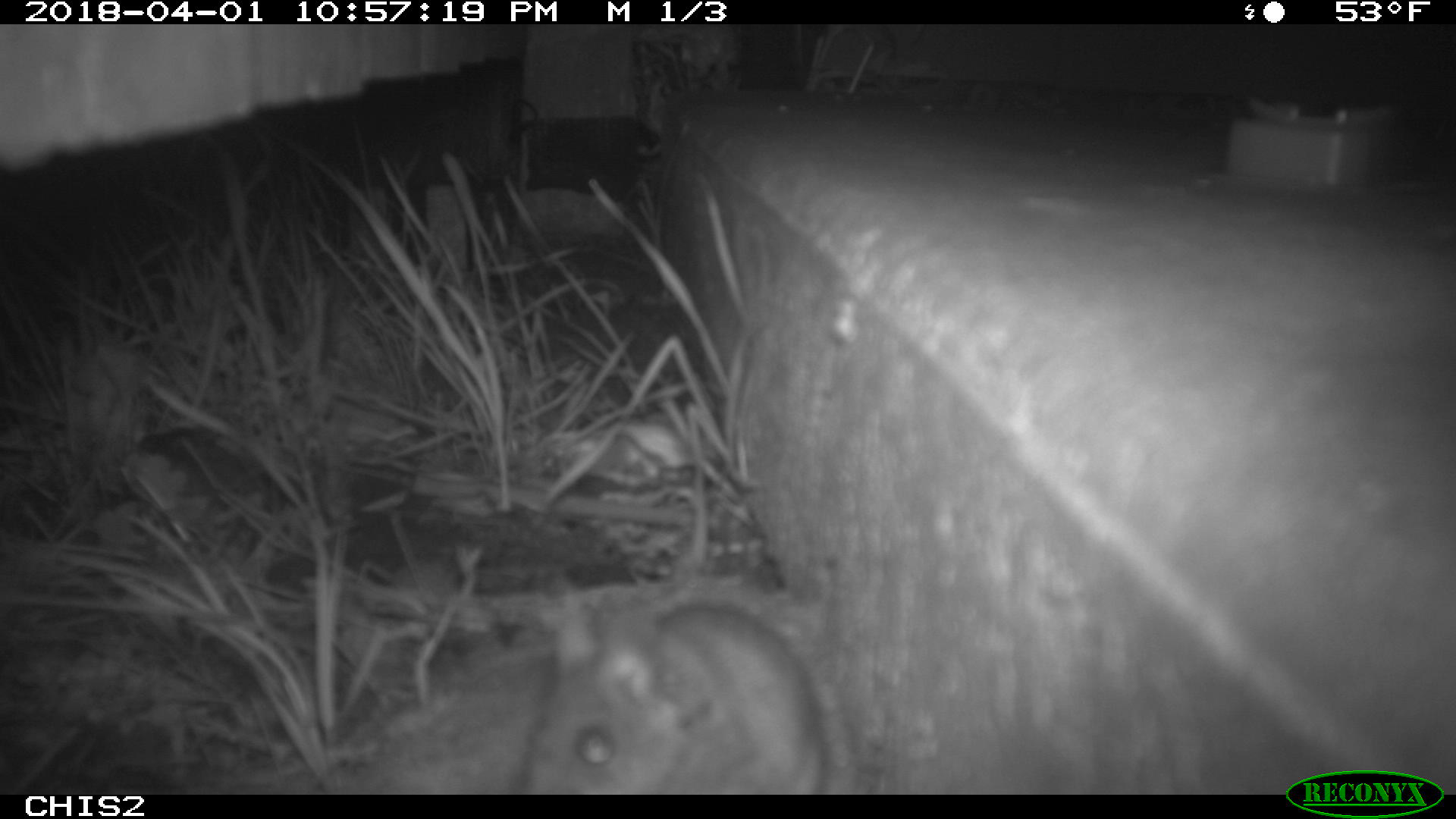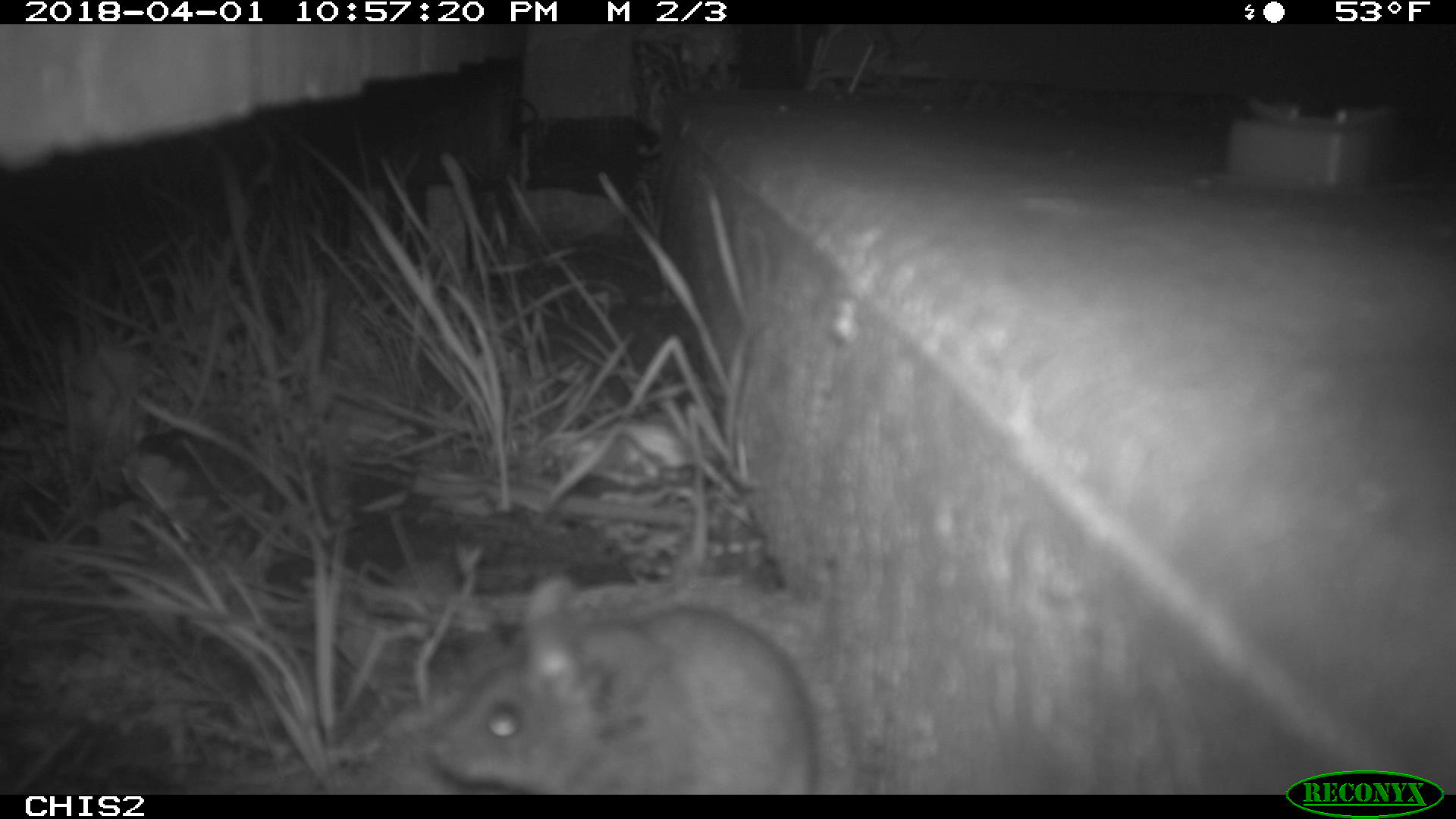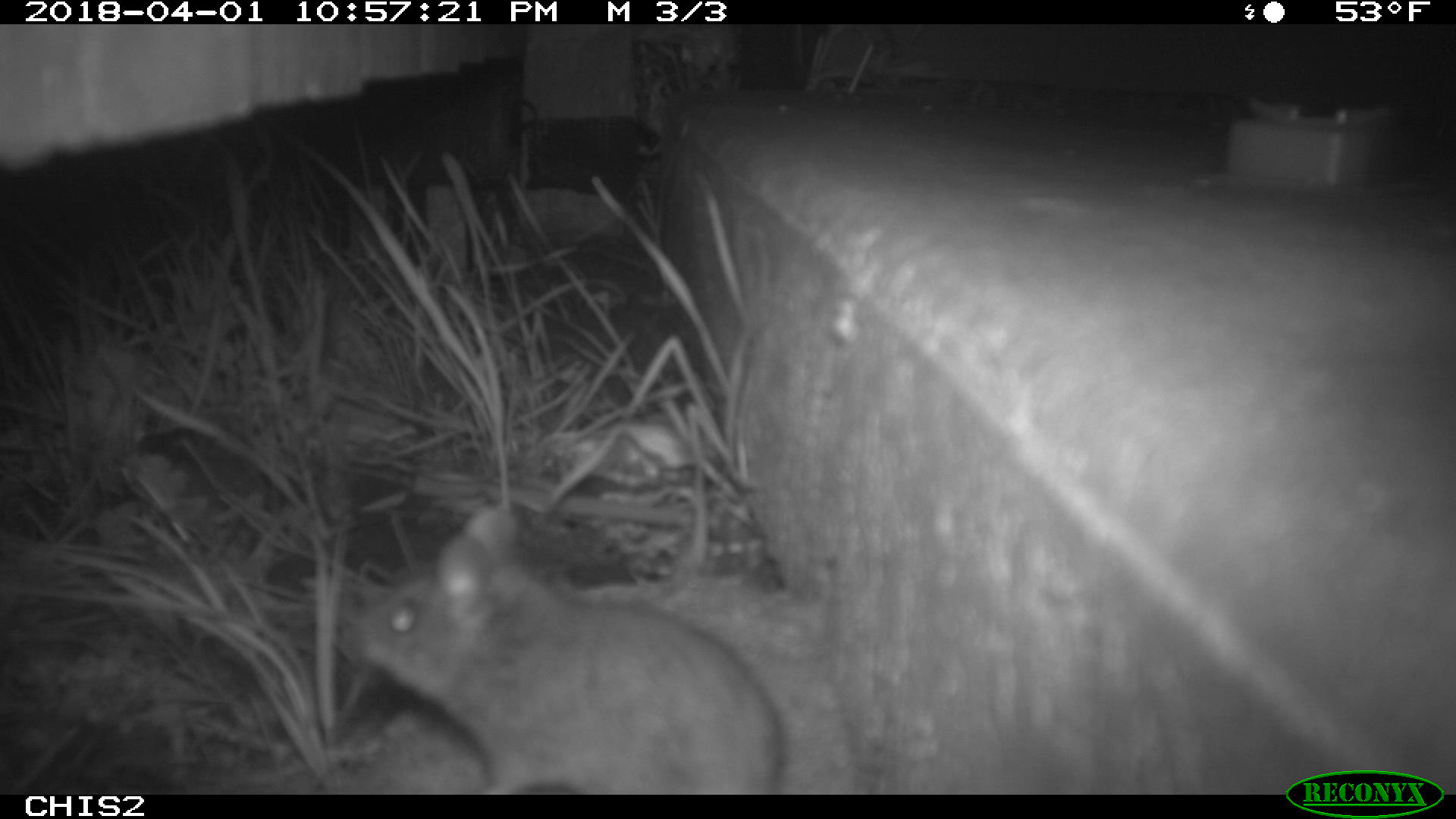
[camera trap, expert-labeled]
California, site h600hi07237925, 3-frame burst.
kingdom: Animalia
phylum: Chordata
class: Mammalia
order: Rodentia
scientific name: Rodentia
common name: rodent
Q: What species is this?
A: Rodent (Rodentia).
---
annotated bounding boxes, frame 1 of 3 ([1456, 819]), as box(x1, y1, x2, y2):
rodent: box(513, 602, 829, 793)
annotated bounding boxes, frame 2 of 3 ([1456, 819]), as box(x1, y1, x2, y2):
rodent: box(428, 571, 820, 795)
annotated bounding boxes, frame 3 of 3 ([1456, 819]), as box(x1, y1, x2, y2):
rodent: box(340, 504, 789, 793)